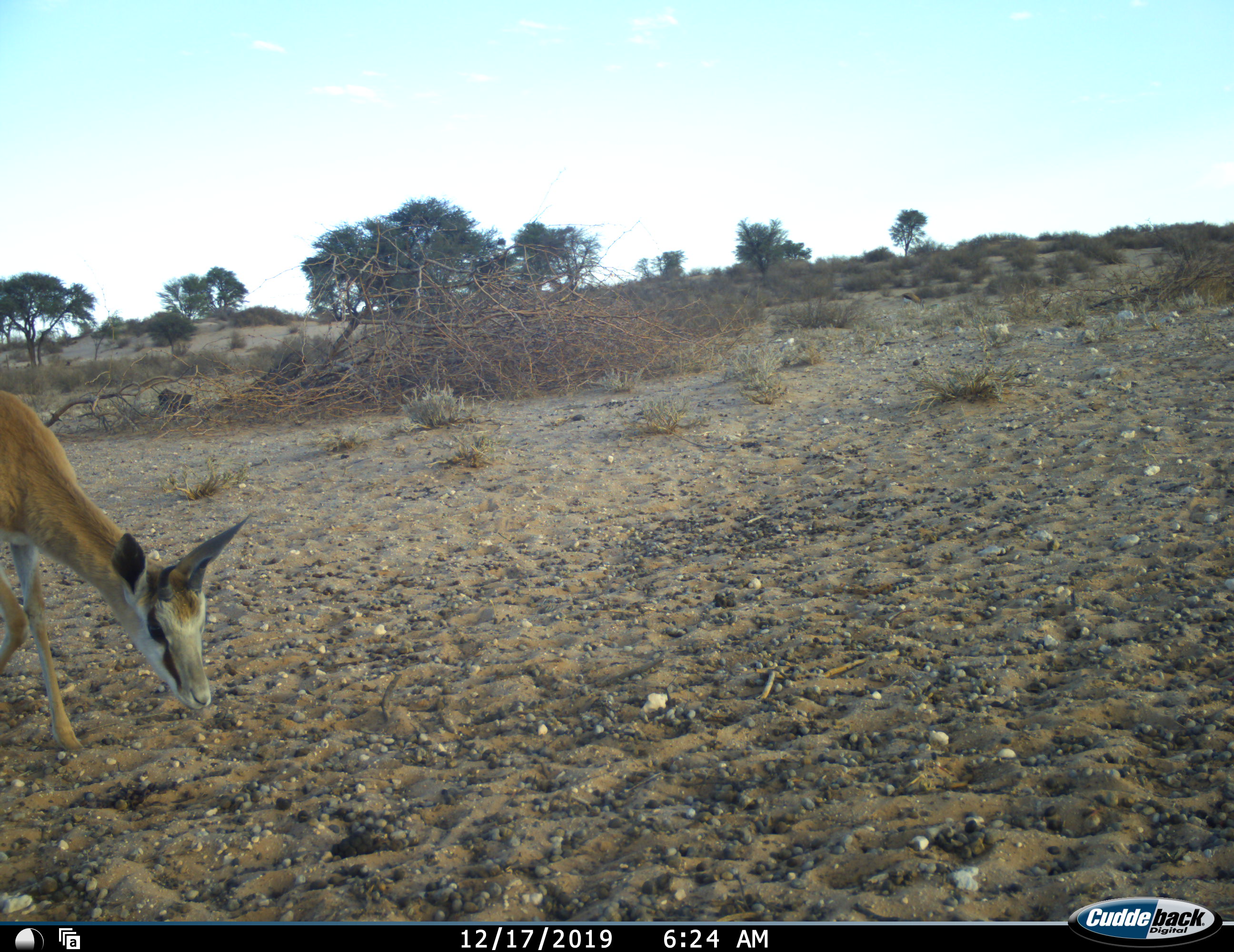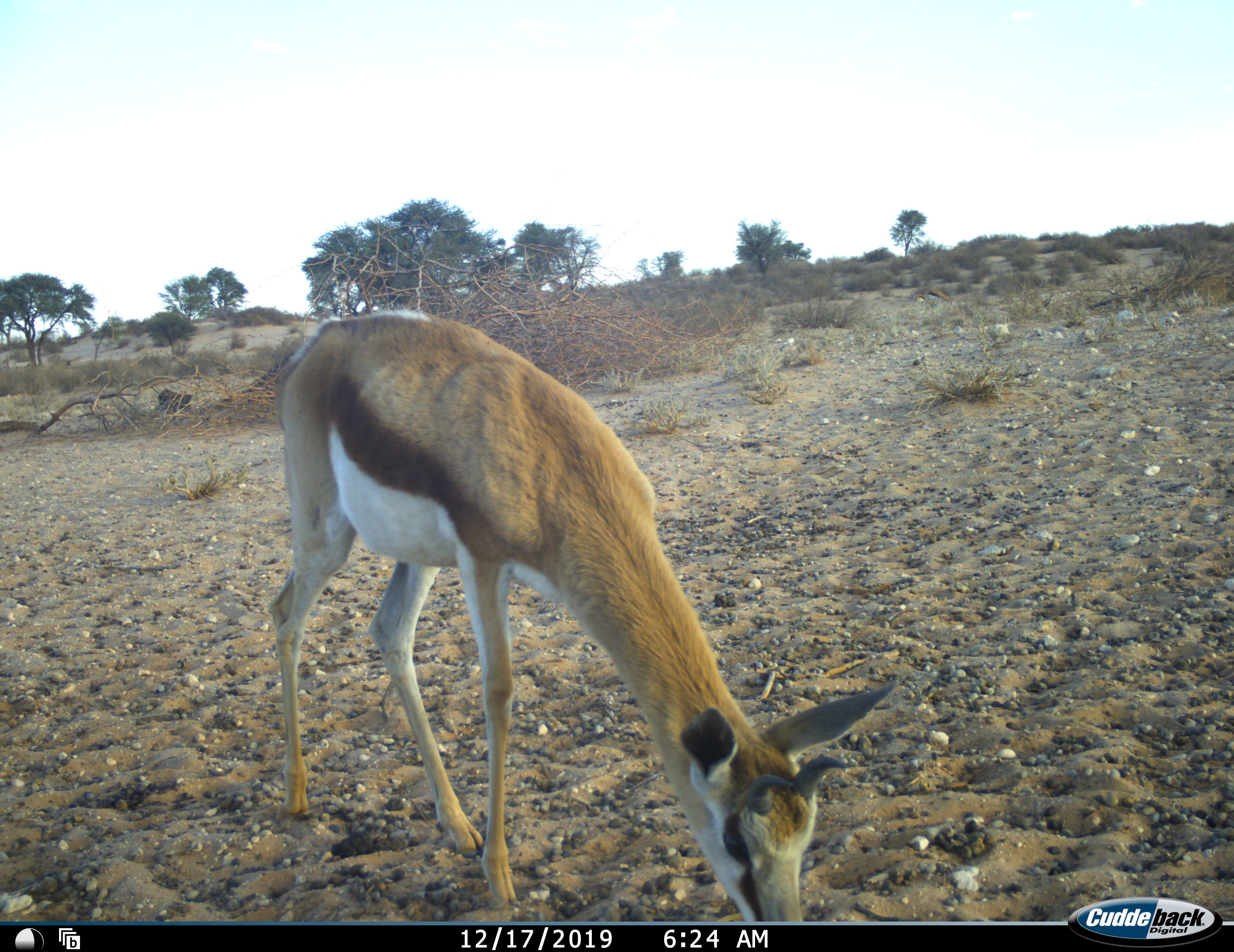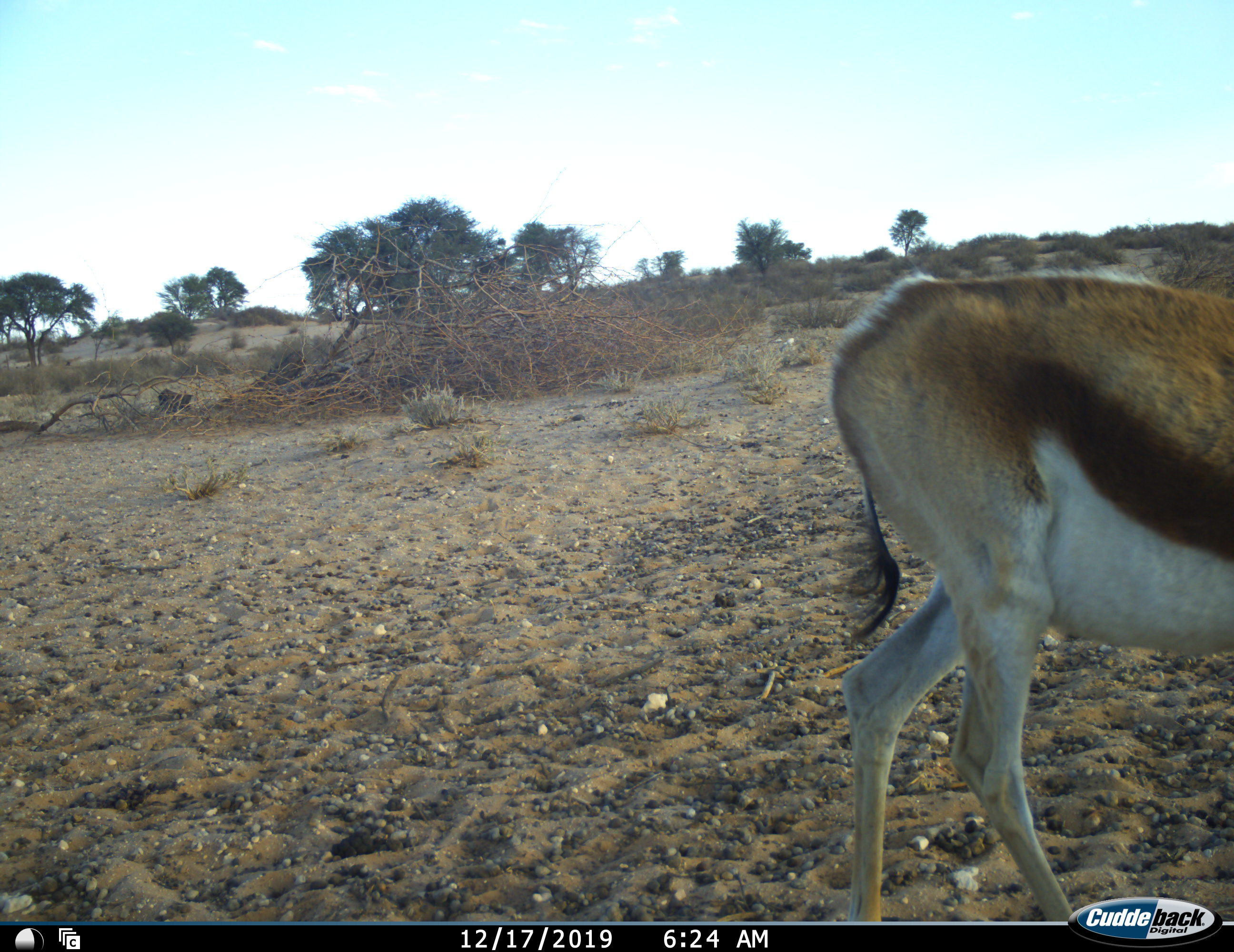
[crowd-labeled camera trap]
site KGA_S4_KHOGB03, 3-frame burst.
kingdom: Animalia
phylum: Chordata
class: Mammalia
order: Artiodactyla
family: Bovidae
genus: Antidorcas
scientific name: Antidorcas marsupialis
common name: springbok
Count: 1.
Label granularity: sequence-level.